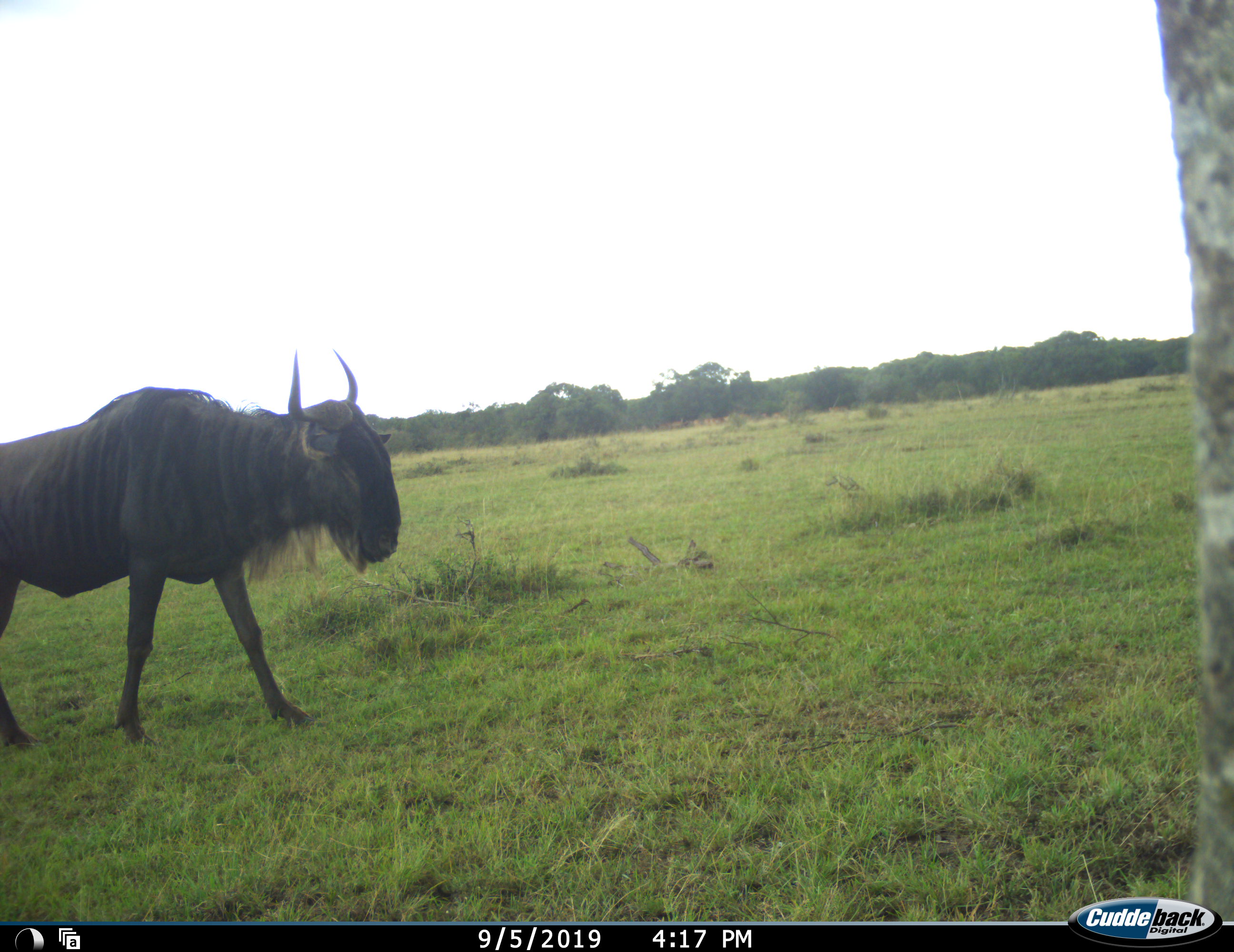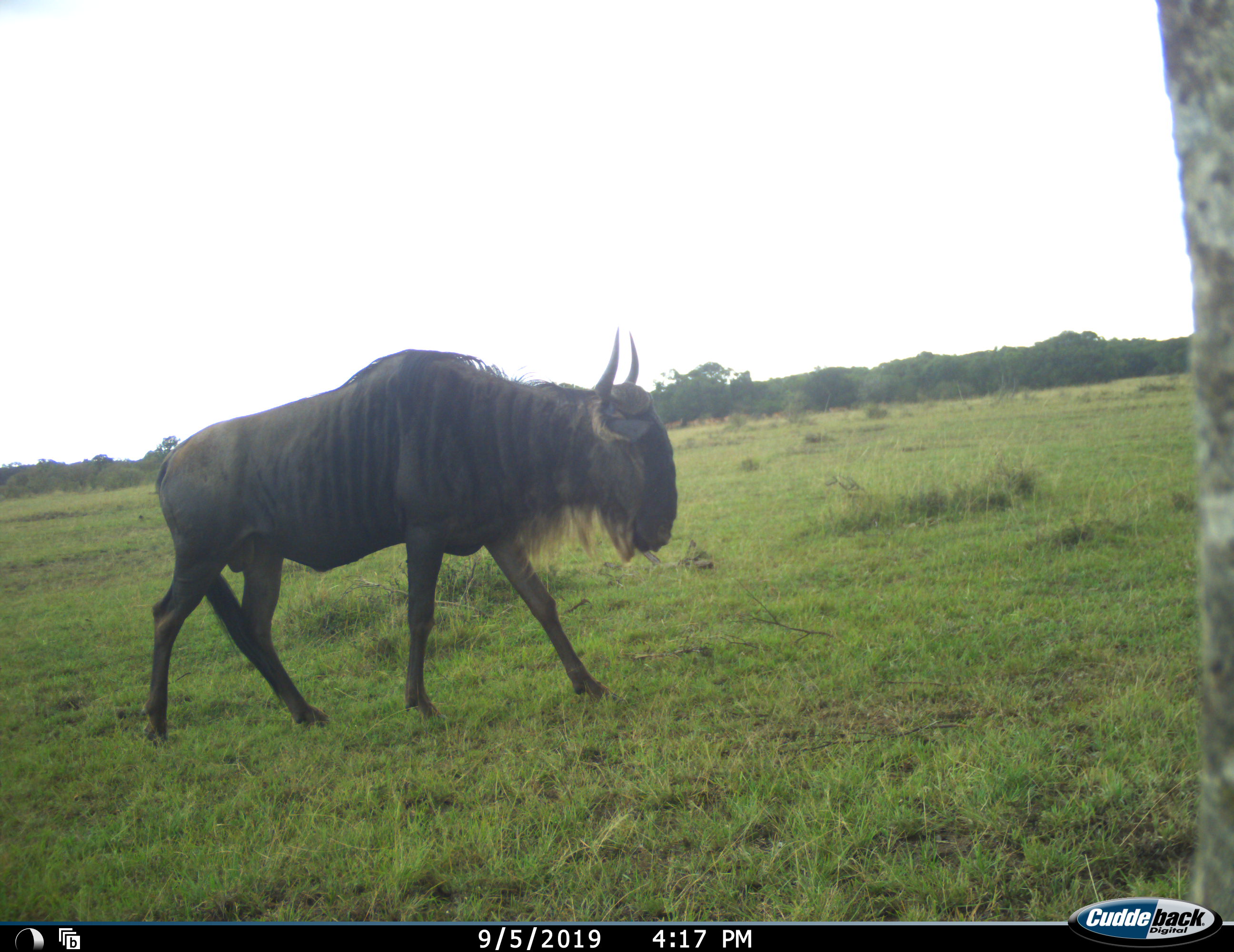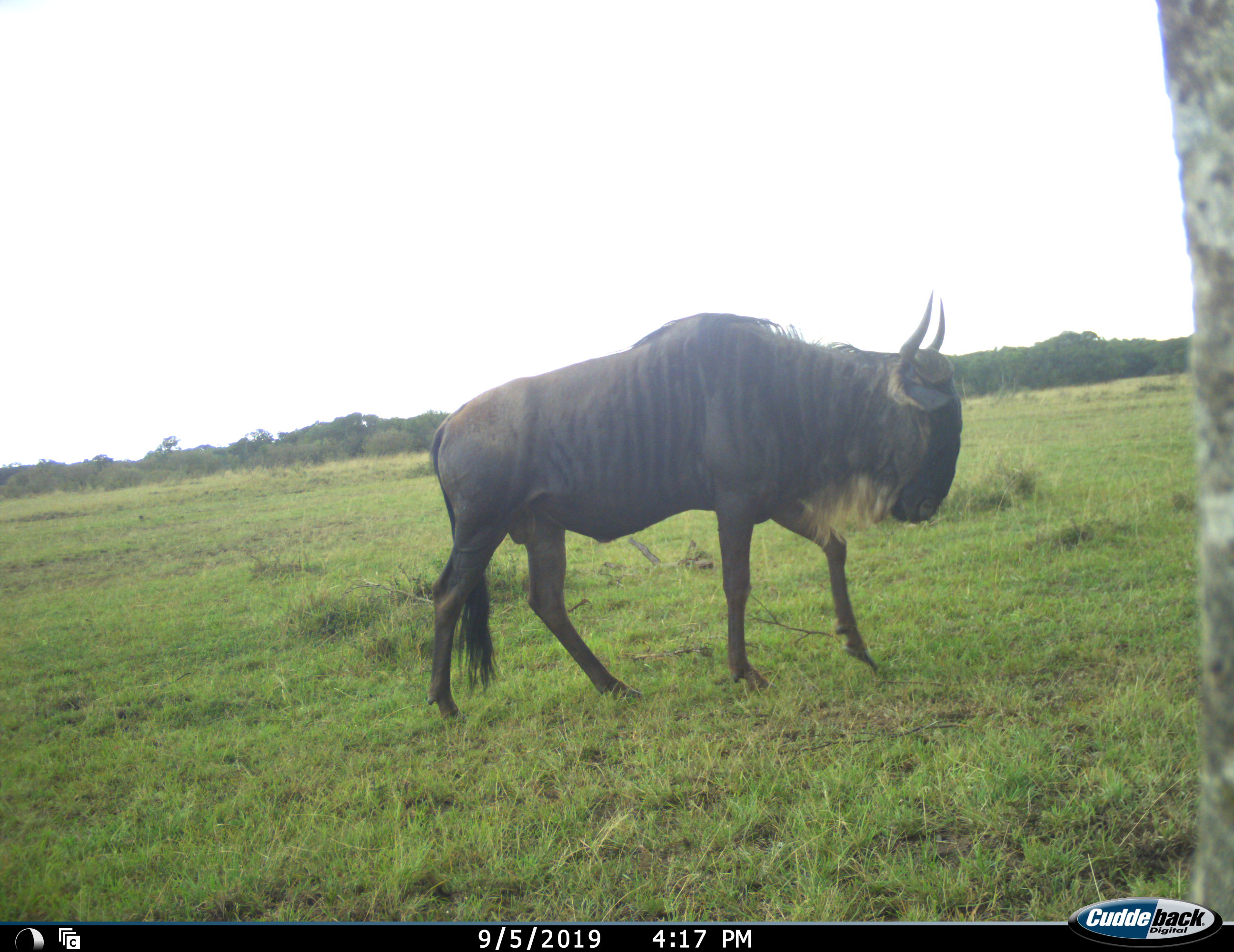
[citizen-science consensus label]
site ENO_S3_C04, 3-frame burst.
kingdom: Animalia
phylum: Chordata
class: Mammalia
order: Artiodactyla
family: Bovidae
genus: Connochaetes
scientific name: Connochaetes taurinus taurinus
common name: blue wildebeest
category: wildebeestblue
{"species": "wildebeestblue (blue wildebeest) (Connochaetes taurinus taurinus)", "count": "1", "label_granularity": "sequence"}